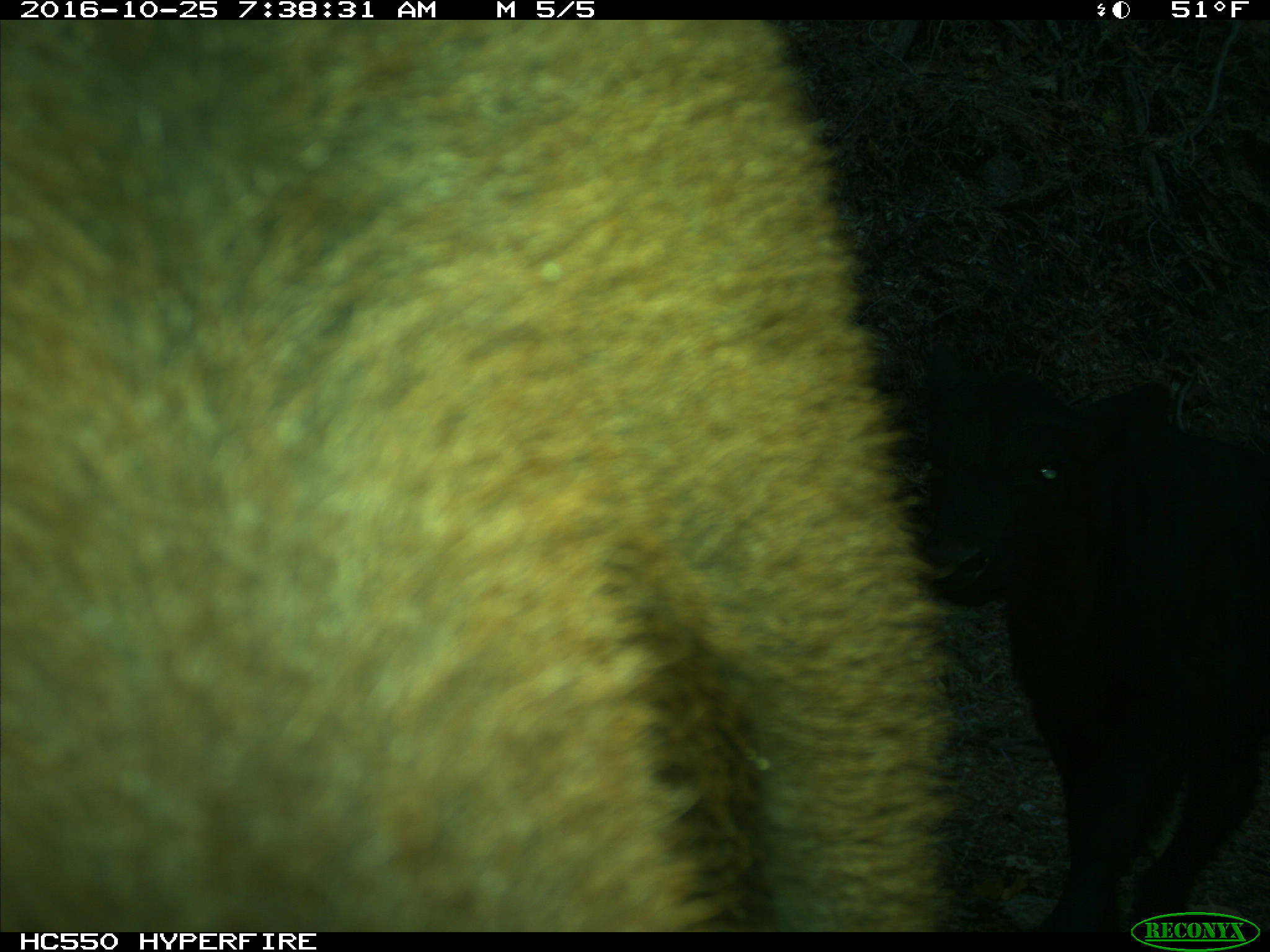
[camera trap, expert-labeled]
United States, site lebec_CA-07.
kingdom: Animalia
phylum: Chordata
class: Mammalia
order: Artiodactyla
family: Bovidae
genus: Bos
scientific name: Bos taurus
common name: domestic cow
Bos taurus (domestic cow).